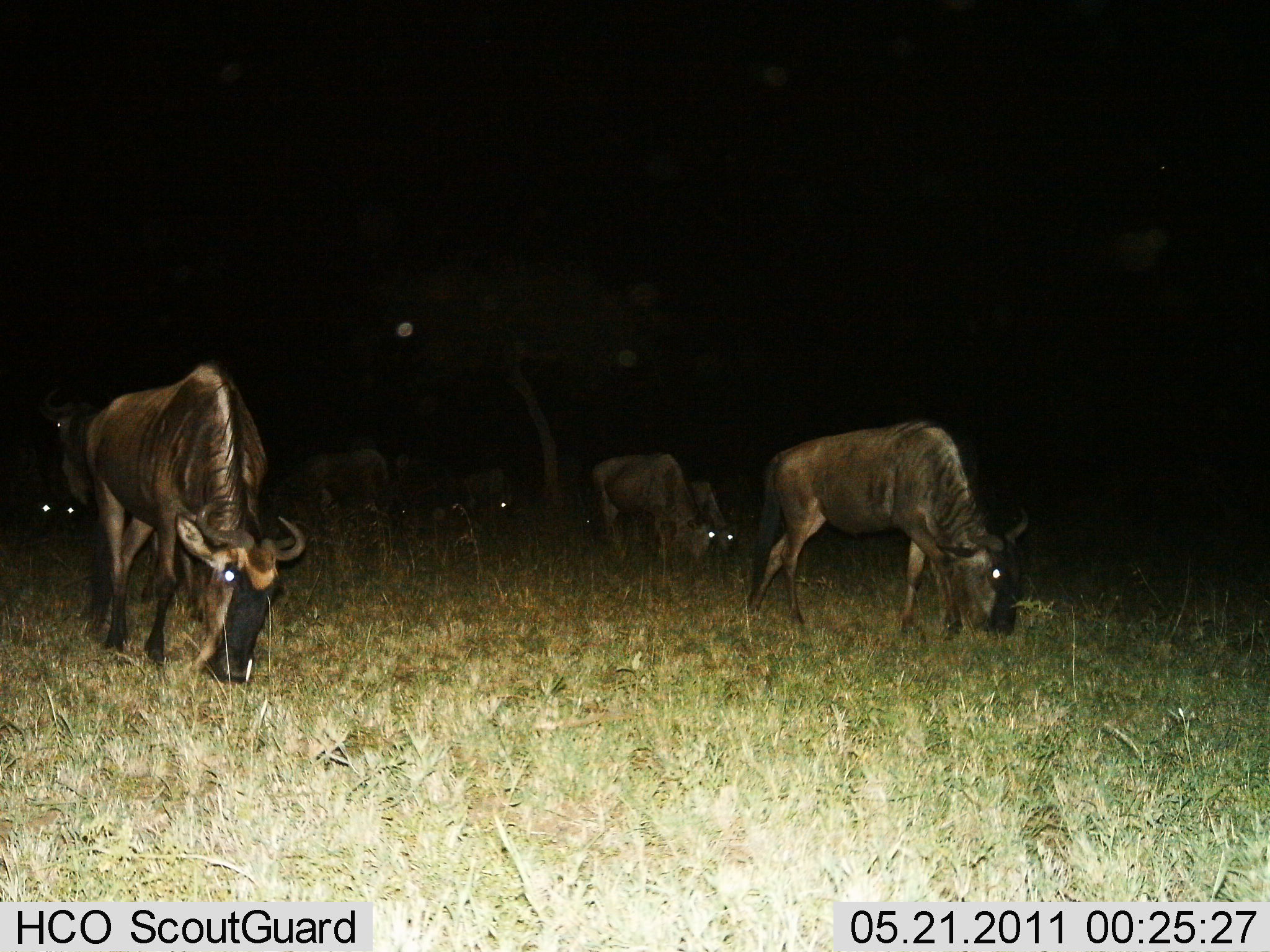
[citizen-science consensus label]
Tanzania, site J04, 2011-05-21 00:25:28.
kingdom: Animalia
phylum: Chordata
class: Mammalia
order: Artiodactyla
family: Bovidae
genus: Connochaetes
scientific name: Connochaetes taurinus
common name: blue wildebeest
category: wildebeest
Wildebeest (blue wildebeest) (Connochaetes taurinus), count 8. Behavior (volunteer vote fractions): standing 33%, resting 0%, moving 8%, interacting 0%. Young present (vote fraction): 0%. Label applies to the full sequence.